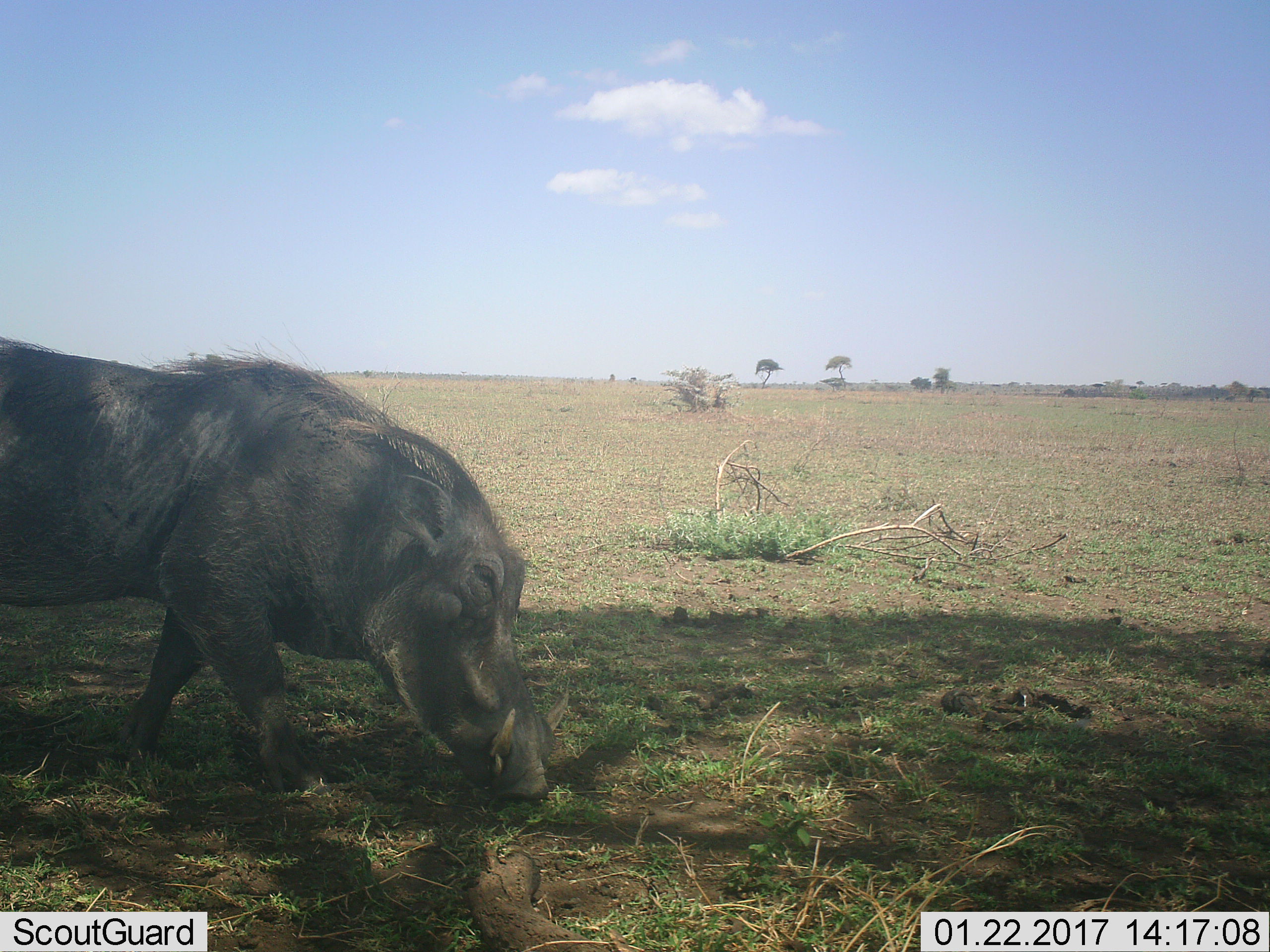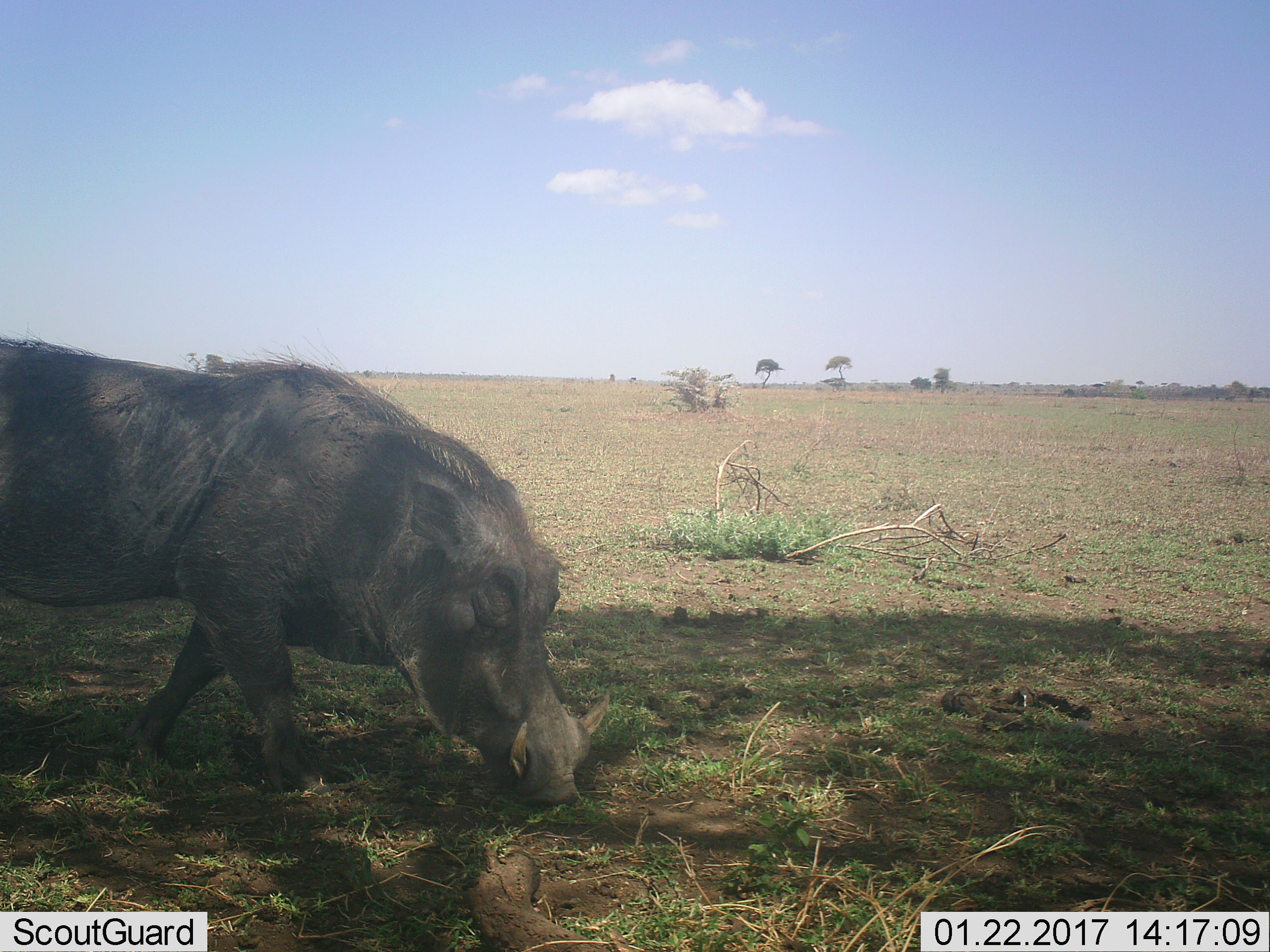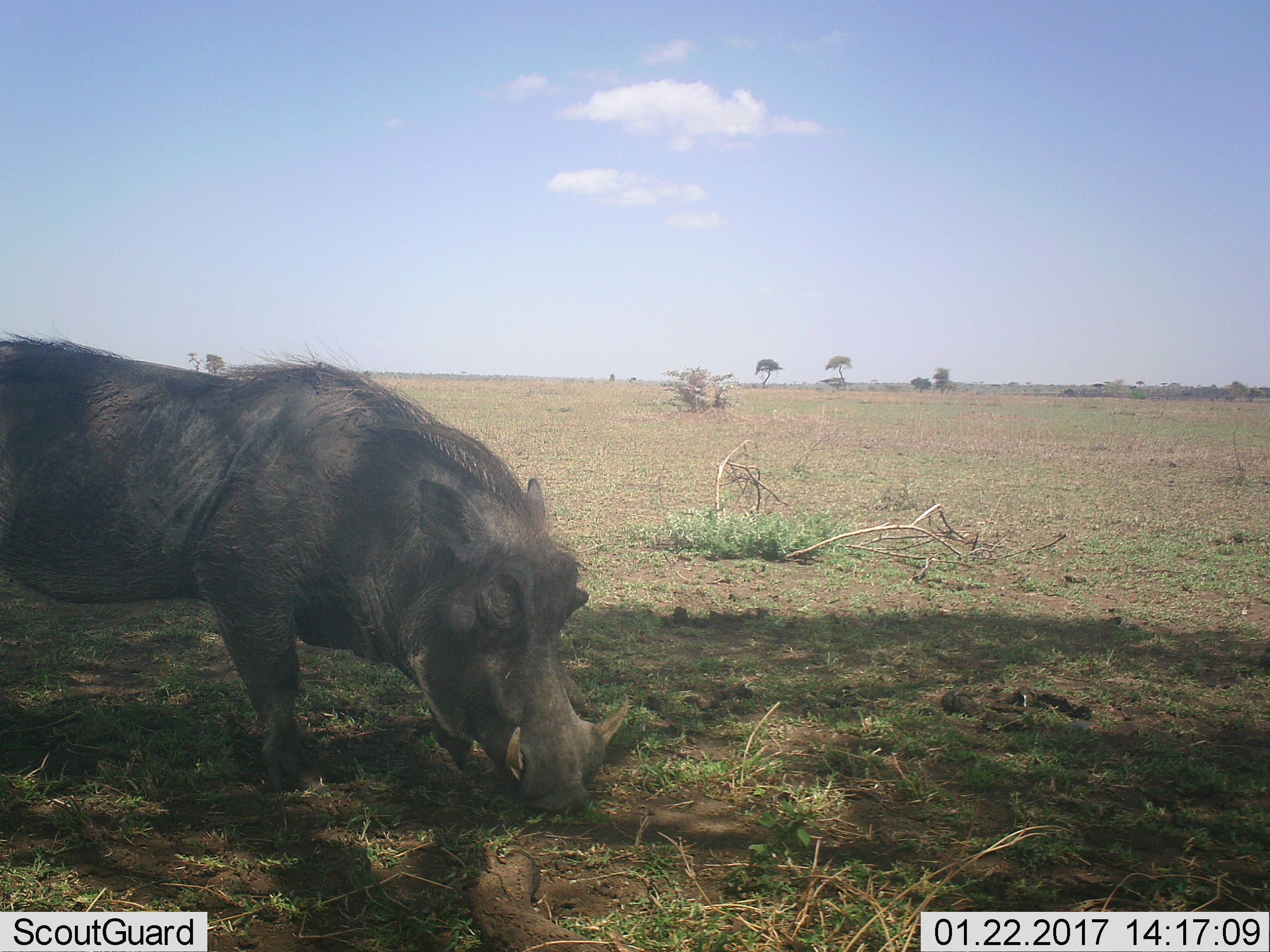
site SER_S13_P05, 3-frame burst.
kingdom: Animalia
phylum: Chordata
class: Mammalia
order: Artiodactyla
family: Suidae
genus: Phacochoerus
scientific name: Phacochoerus africanus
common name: warthog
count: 1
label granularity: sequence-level